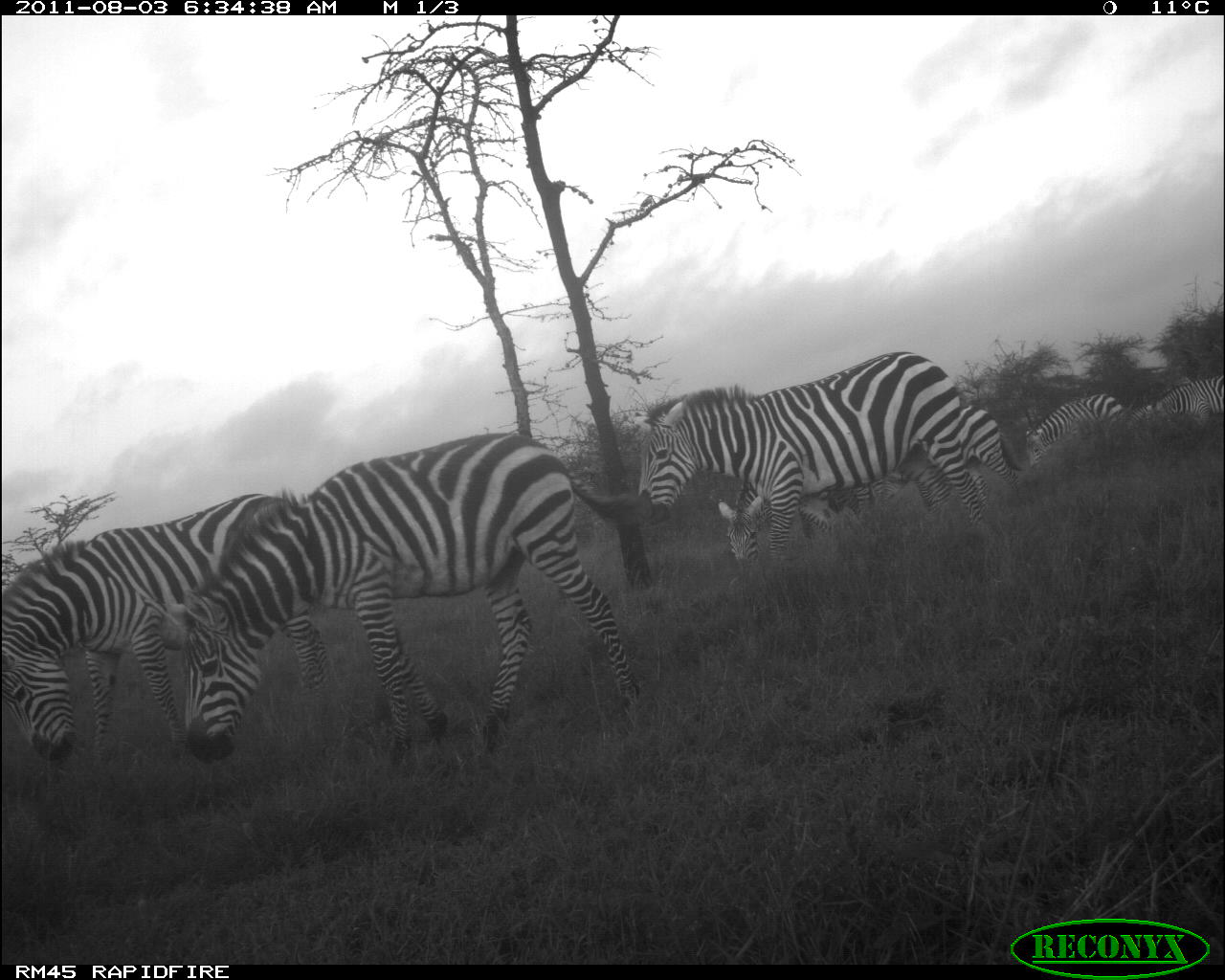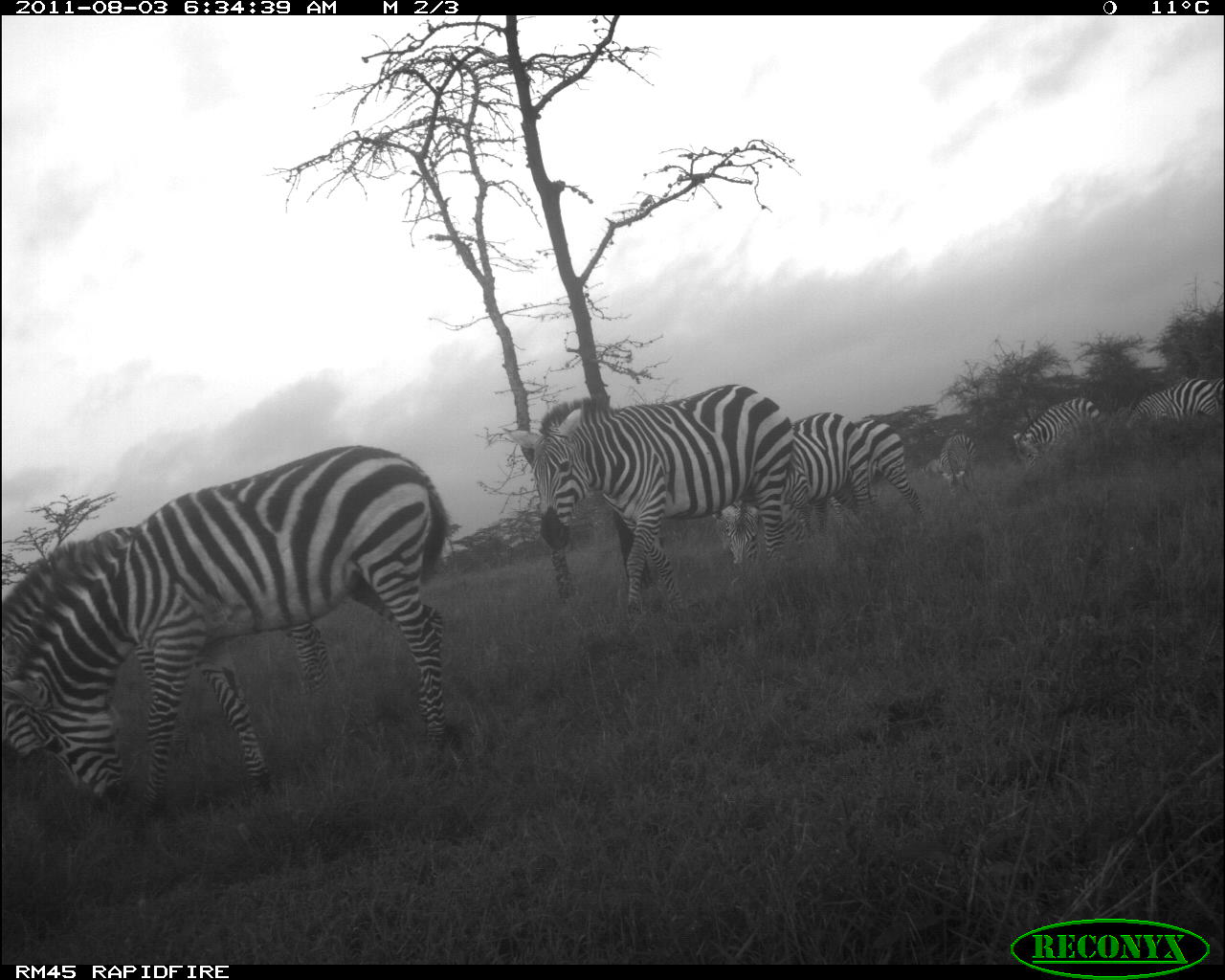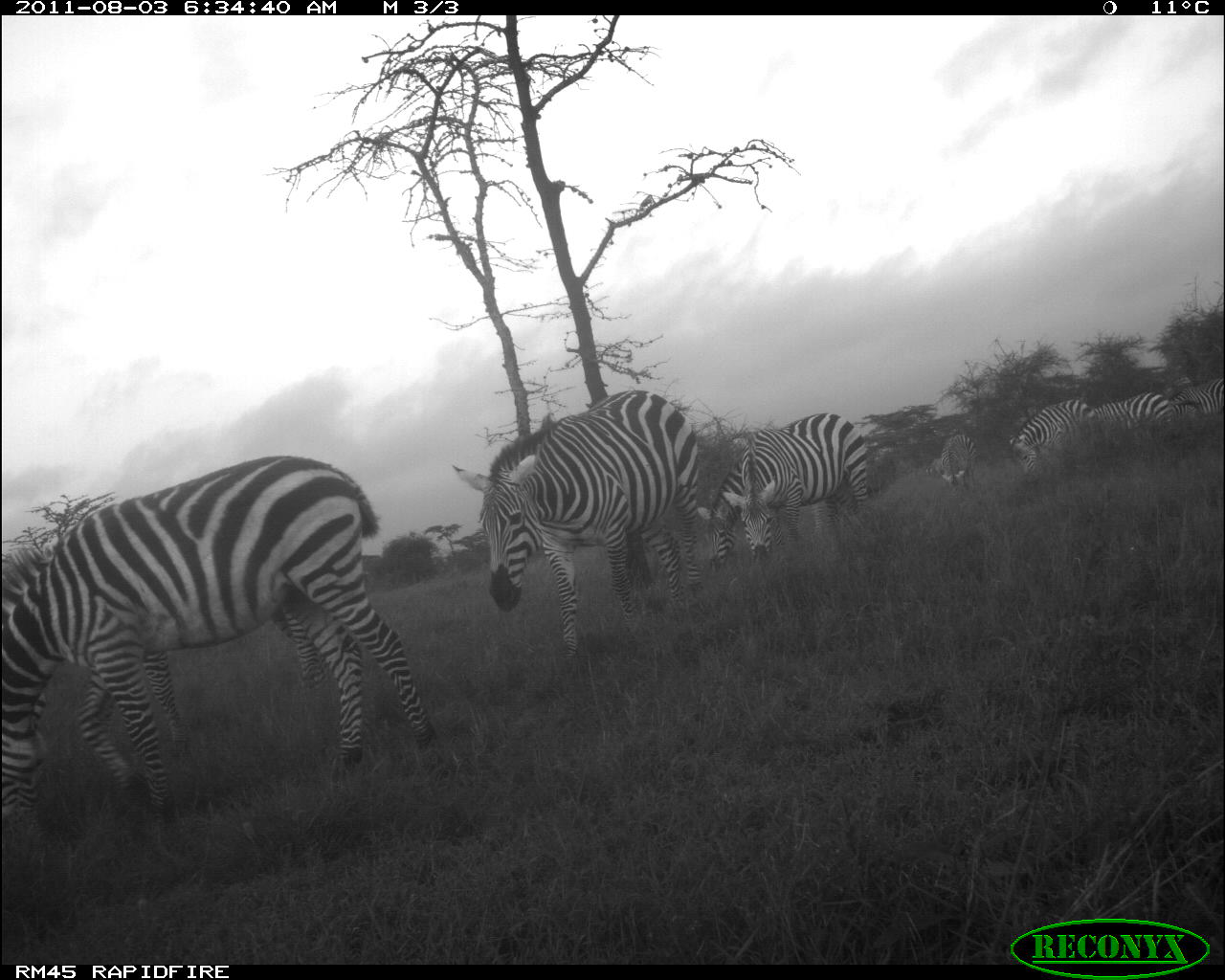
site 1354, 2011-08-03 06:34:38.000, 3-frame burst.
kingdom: Animalia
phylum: Chordata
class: Mammalia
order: Perissodactyla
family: Equidae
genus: Equus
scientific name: Equus quagga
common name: plains zebra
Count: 7.